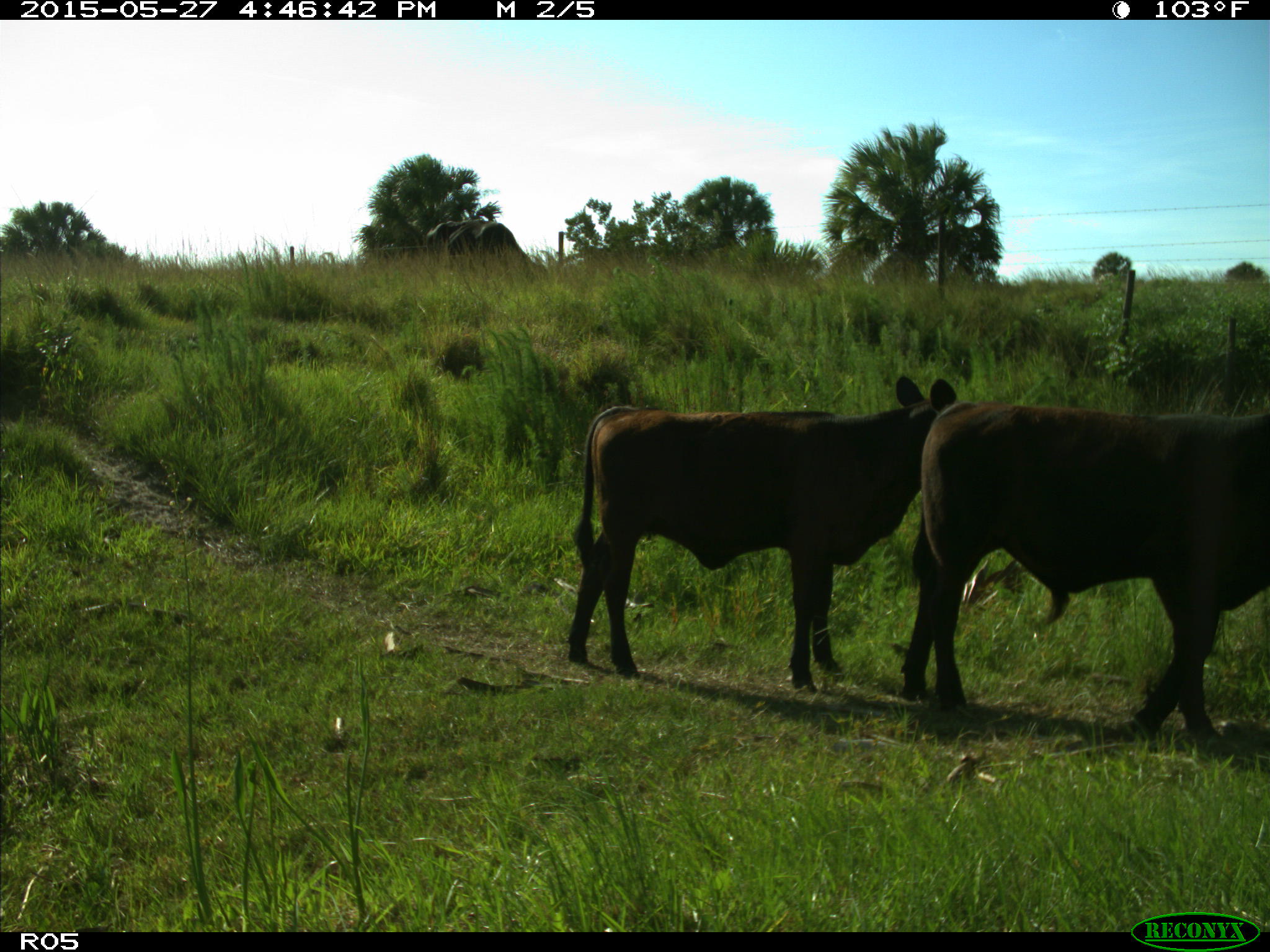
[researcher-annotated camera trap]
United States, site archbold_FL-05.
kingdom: Animalia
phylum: Chordata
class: Mammalia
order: Artiodactyla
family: Bovidae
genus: Bos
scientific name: Bos taurus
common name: domestic cow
Bos taurus (domestic cow).